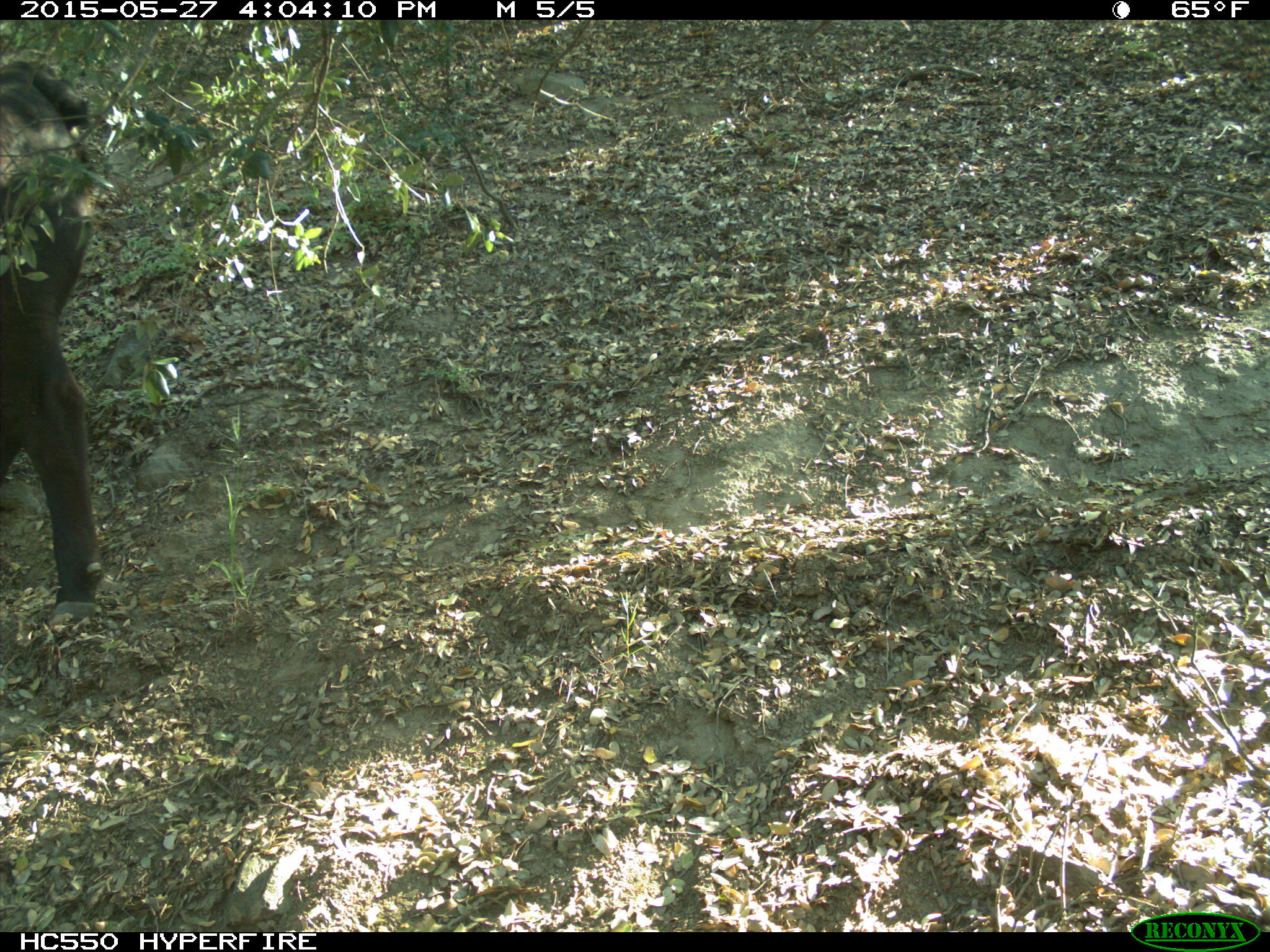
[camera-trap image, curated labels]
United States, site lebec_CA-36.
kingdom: Animalia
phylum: Chordata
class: Mammalia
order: Artiodactyla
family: Bovidae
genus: Bos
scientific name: Bos taurus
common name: domestic cow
Bos taurus (domestic cow).